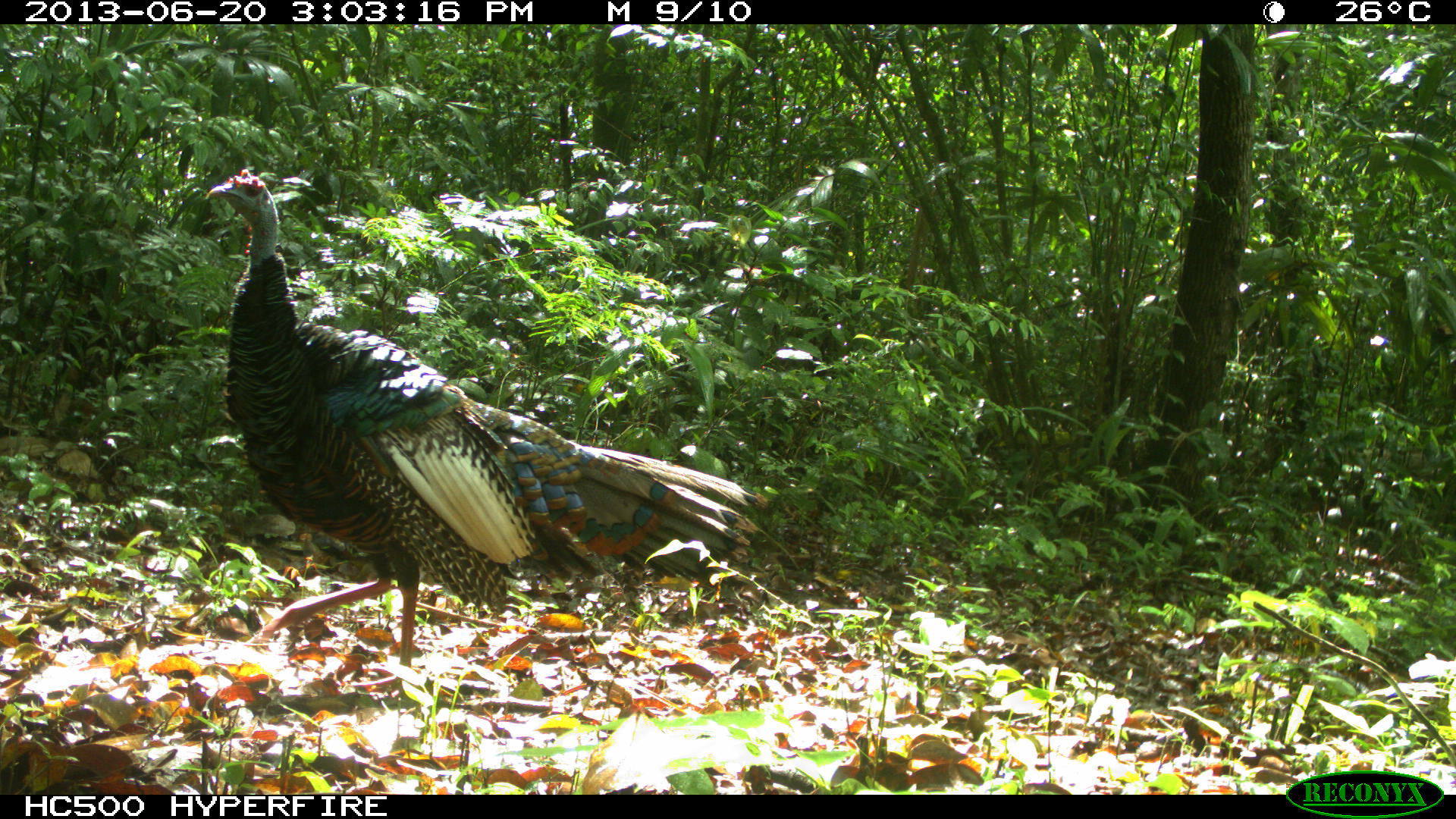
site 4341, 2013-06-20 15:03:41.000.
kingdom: Animalia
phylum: Chordata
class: Aves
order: Galliformes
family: Phasianidae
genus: Meleagris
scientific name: Meleagris ocellata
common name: ocellated turkey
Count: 1.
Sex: male.